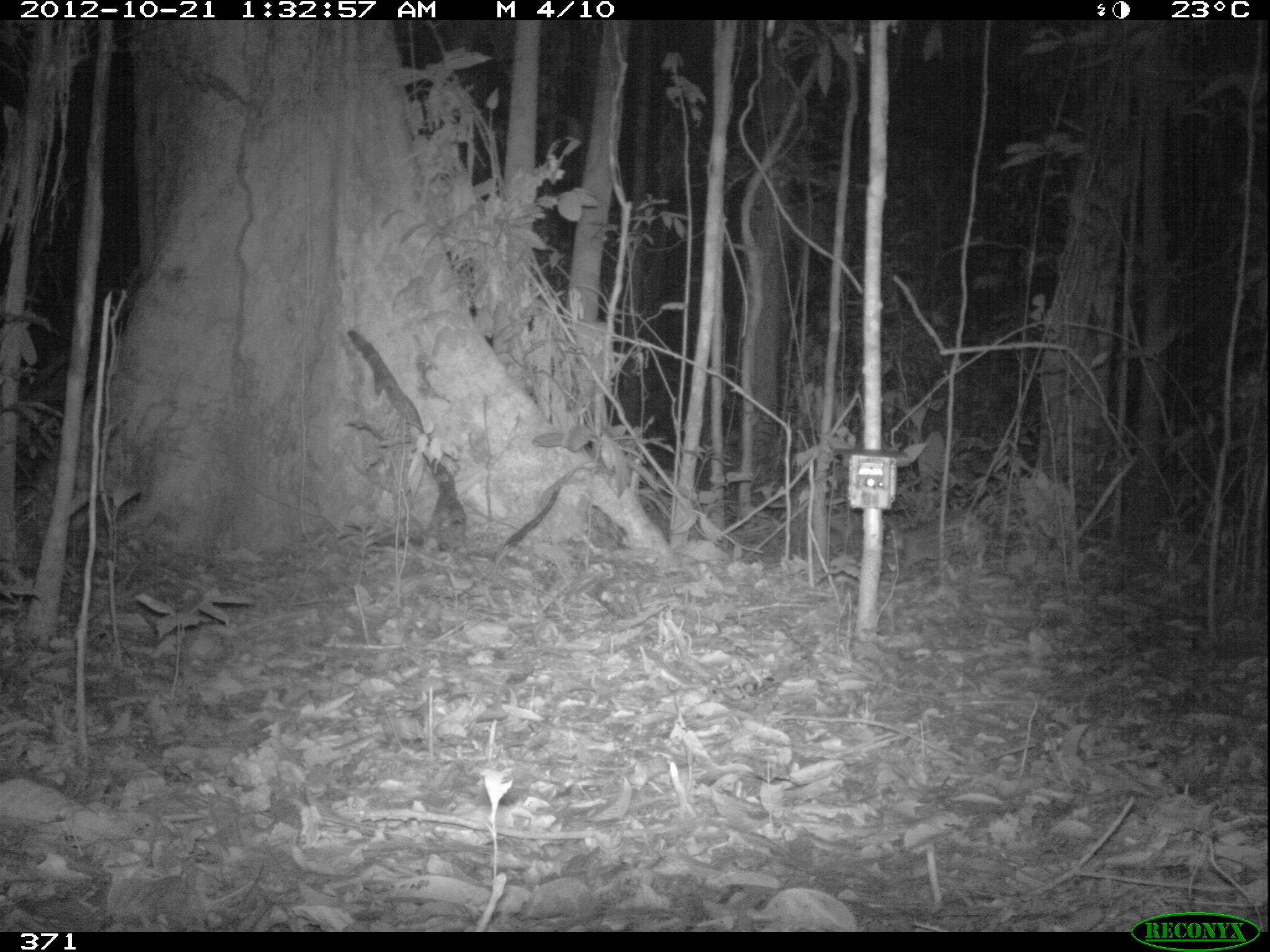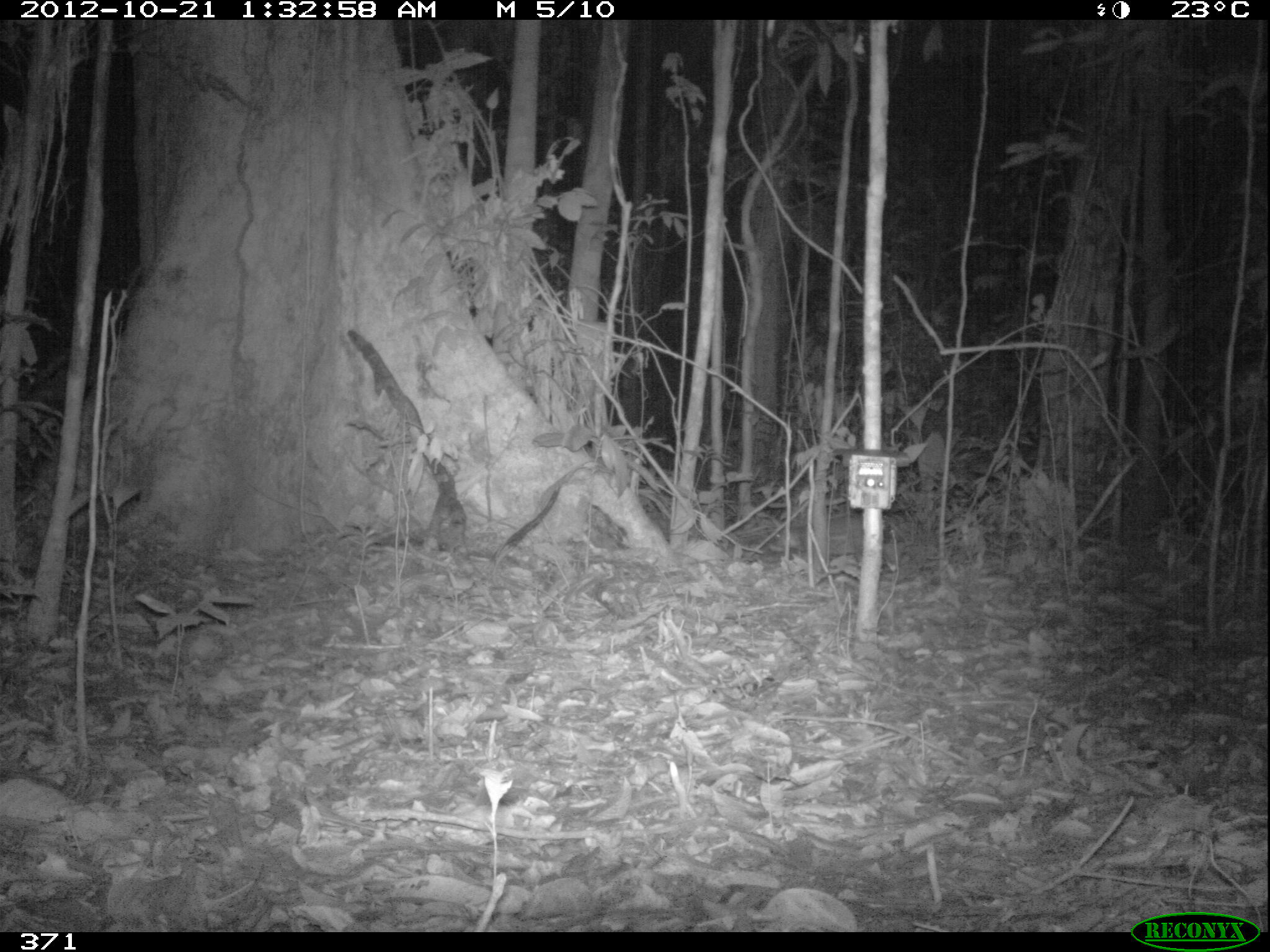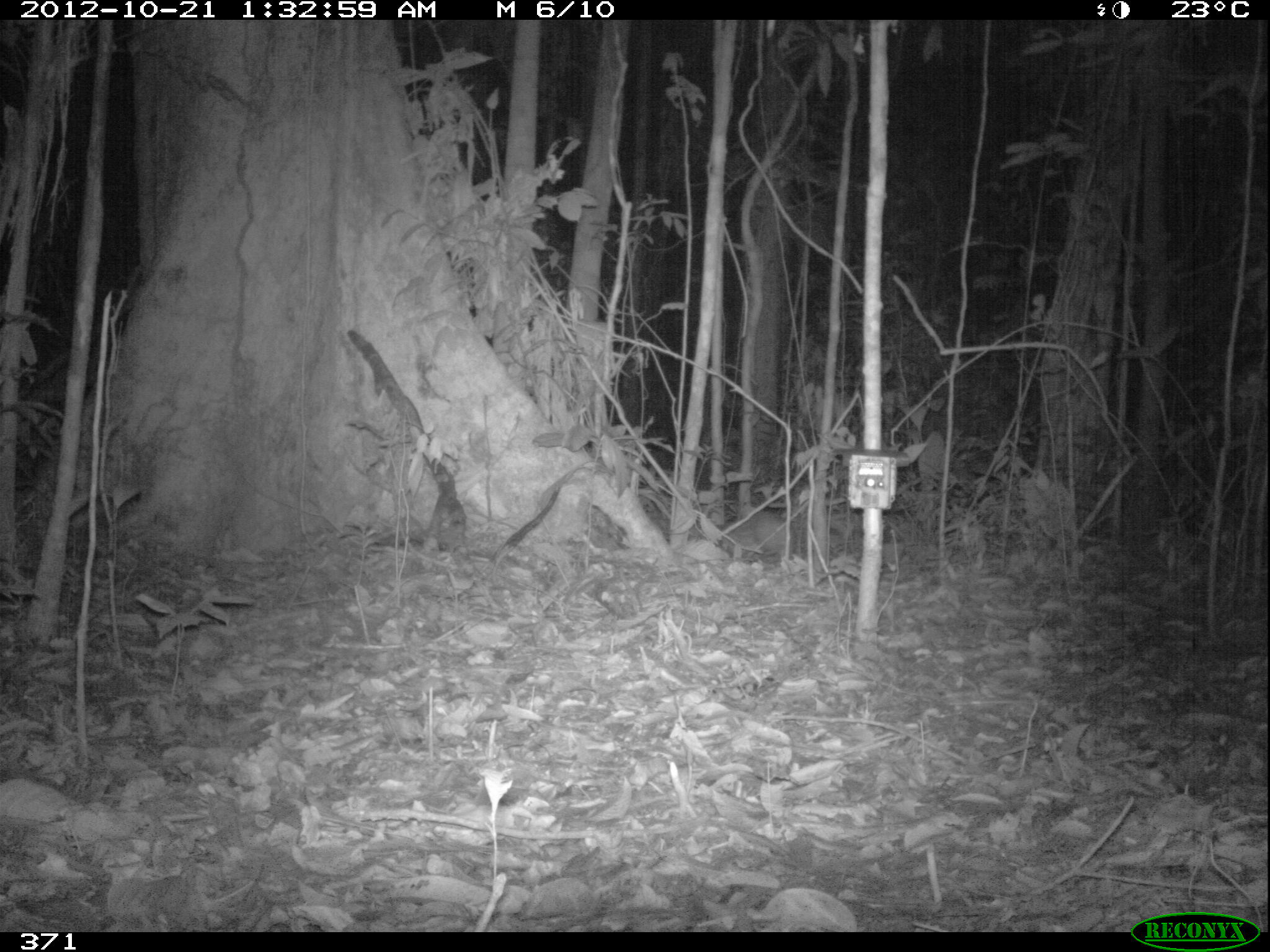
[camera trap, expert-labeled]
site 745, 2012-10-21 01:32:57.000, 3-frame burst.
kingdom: Animalia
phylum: Chordata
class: Mammalia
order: Rodentia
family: Cuniculidae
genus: Cuniculus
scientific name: Cuniculus paca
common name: spotted paca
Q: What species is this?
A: Cuniculus paca (spotted paca).